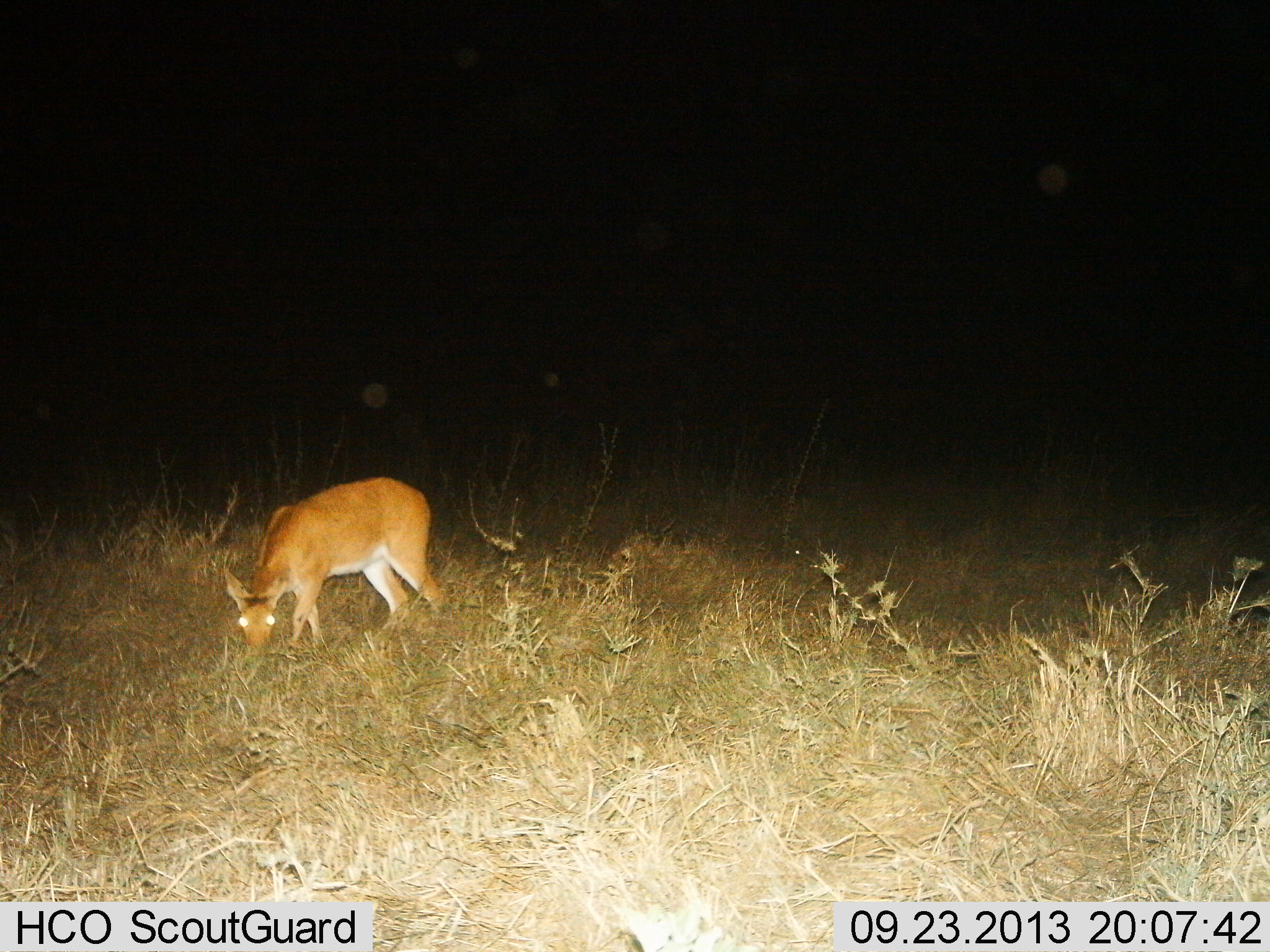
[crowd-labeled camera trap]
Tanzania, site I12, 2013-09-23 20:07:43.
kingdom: Animalia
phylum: Chordata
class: Mammalia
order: Artiodactyla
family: Bovidae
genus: Redunca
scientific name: Redunca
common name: reedbuck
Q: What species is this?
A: Reedbuck (Redunca).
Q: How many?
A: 1.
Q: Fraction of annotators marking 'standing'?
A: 17%.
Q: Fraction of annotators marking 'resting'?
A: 0%.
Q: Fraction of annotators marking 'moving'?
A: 0%.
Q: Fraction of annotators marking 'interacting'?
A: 0%.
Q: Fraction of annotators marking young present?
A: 0%.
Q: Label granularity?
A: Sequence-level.